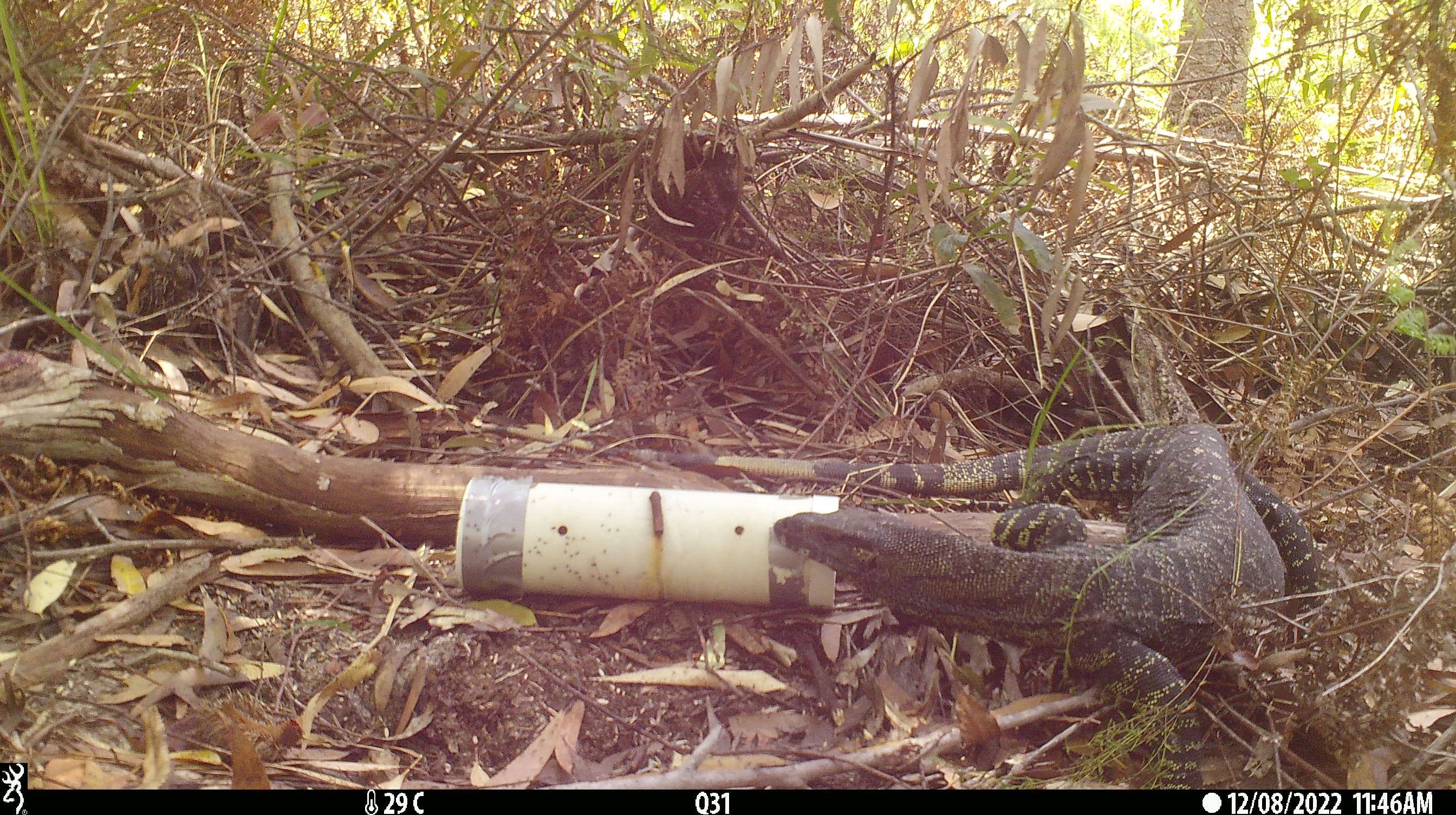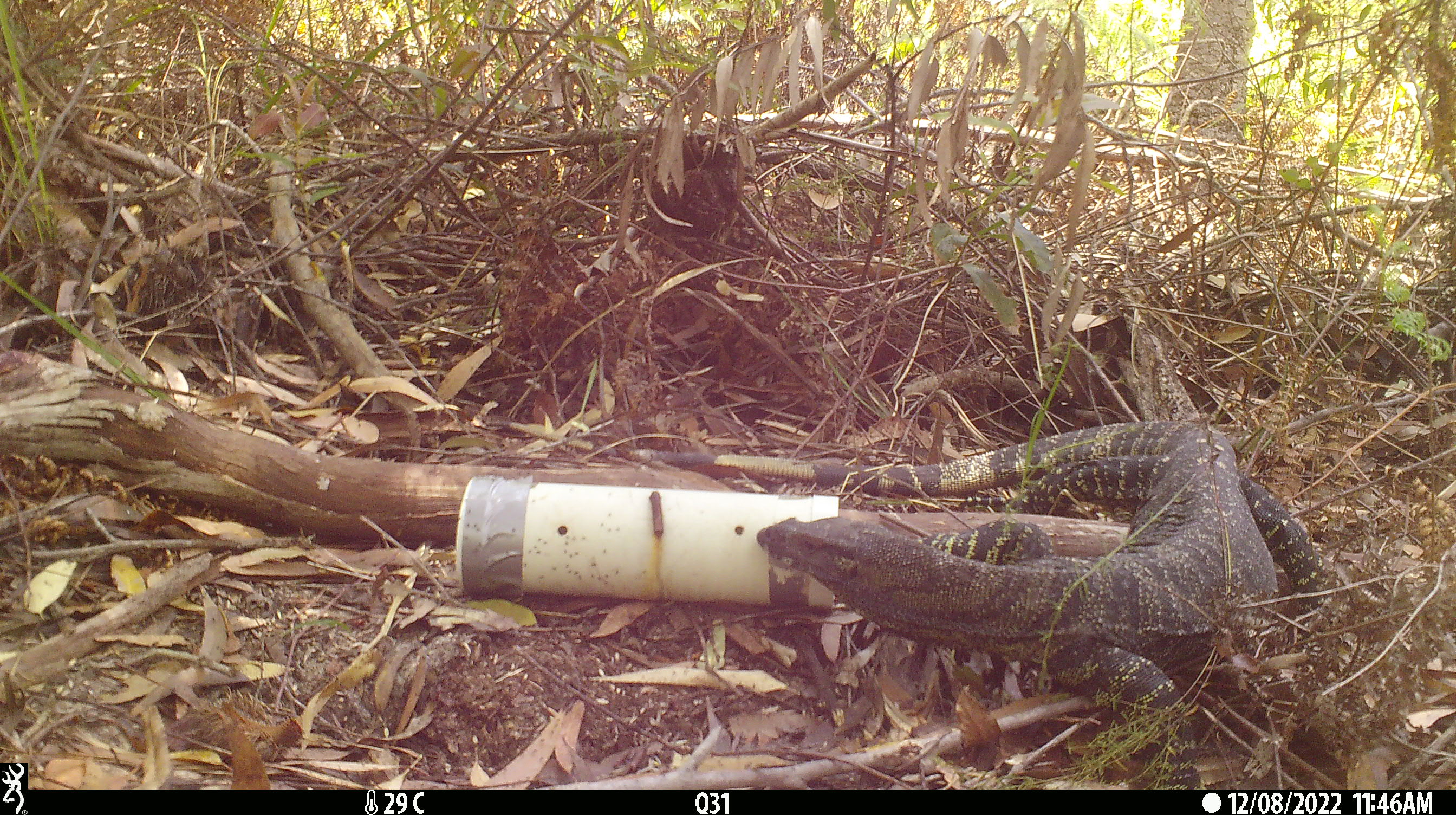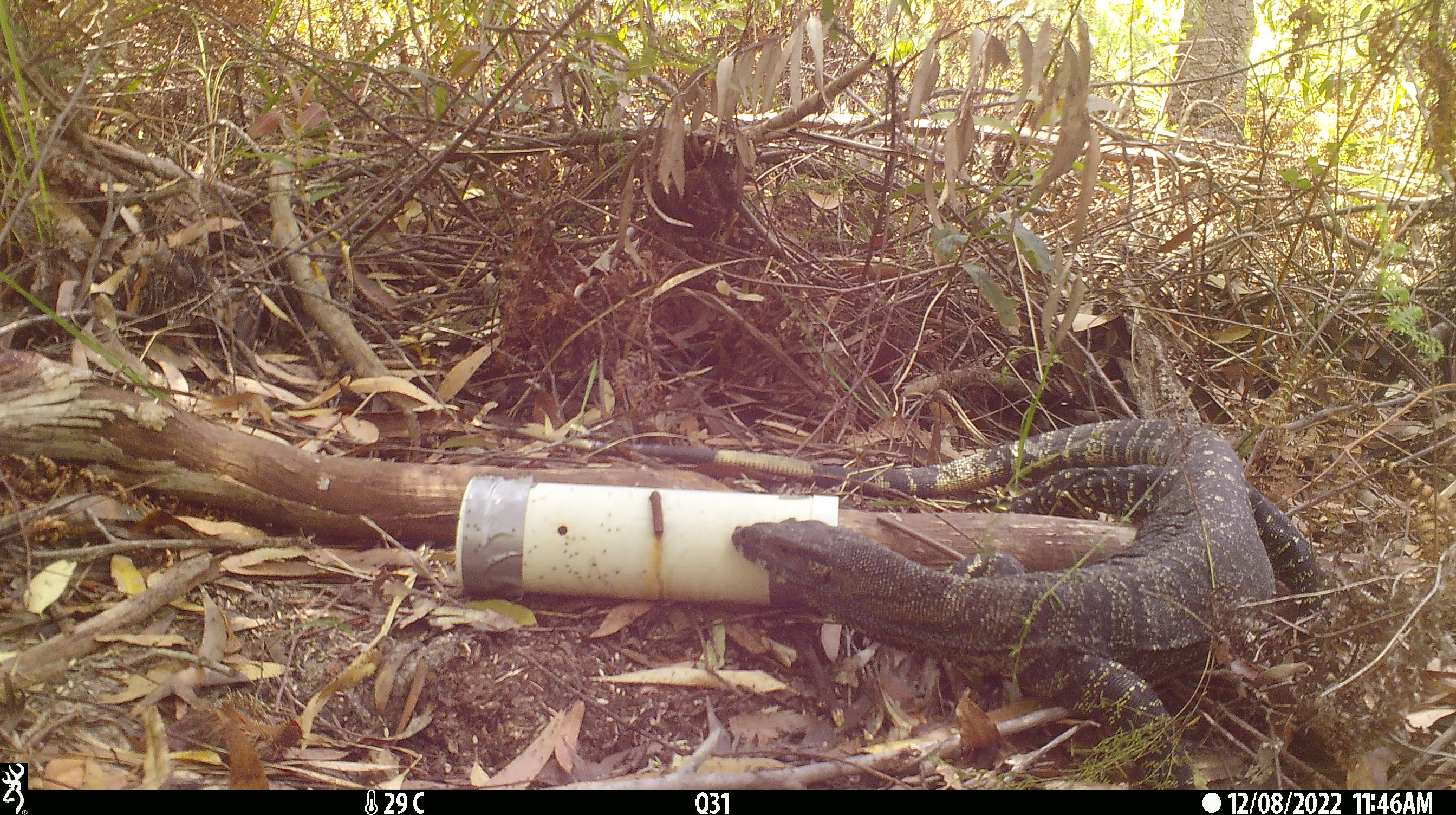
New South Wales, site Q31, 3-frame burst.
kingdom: Animalia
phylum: Chordata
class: Reptilia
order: Squamata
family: Varanidae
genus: Varanus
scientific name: Varanus varius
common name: lace monitor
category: goanna